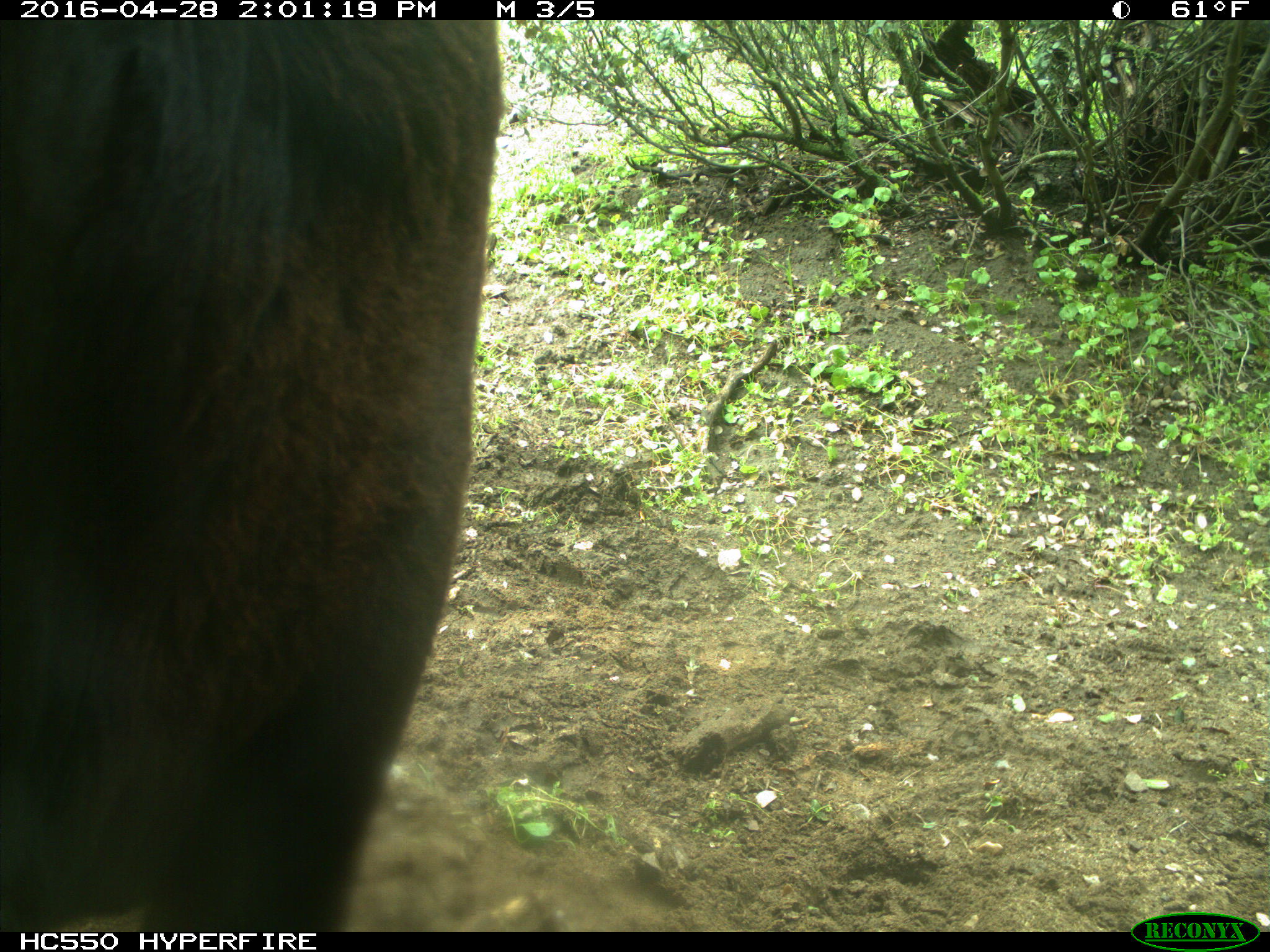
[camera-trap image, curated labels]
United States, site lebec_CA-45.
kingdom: Animalia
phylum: Chordata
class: Mammalia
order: Artiodactyla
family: Bovidae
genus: Bos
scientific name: Bos taurus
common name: domestic cow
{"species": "Bos taurus (domestic cow)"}